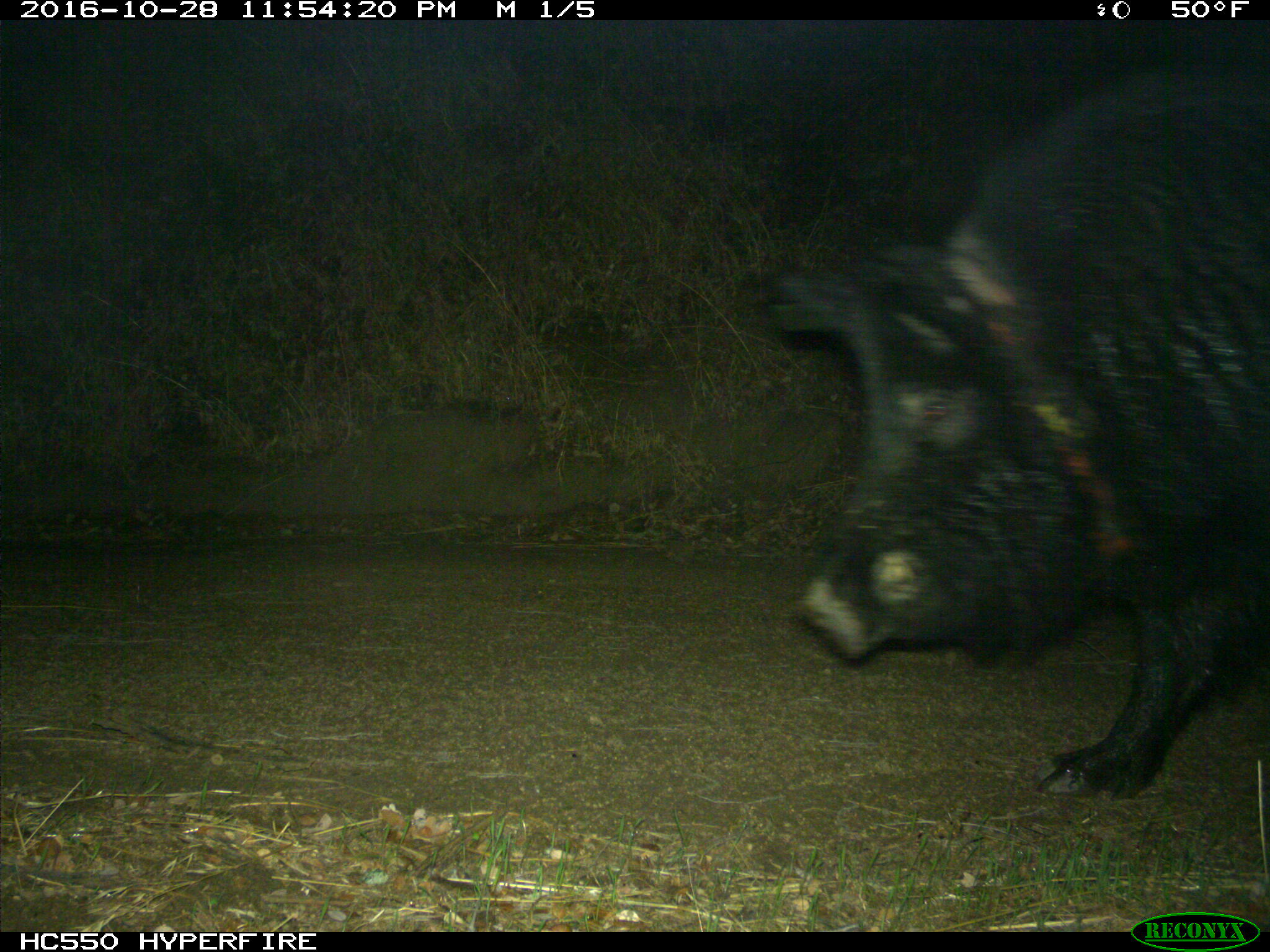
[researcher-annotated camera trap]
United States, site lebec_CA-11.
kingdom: Animalia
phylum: Chordata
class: Mammalia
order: Artiodactyla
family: Suidae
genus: Sus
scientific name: Sus scrofa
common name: wild boar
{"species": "Sus scrofa (wild boar)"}